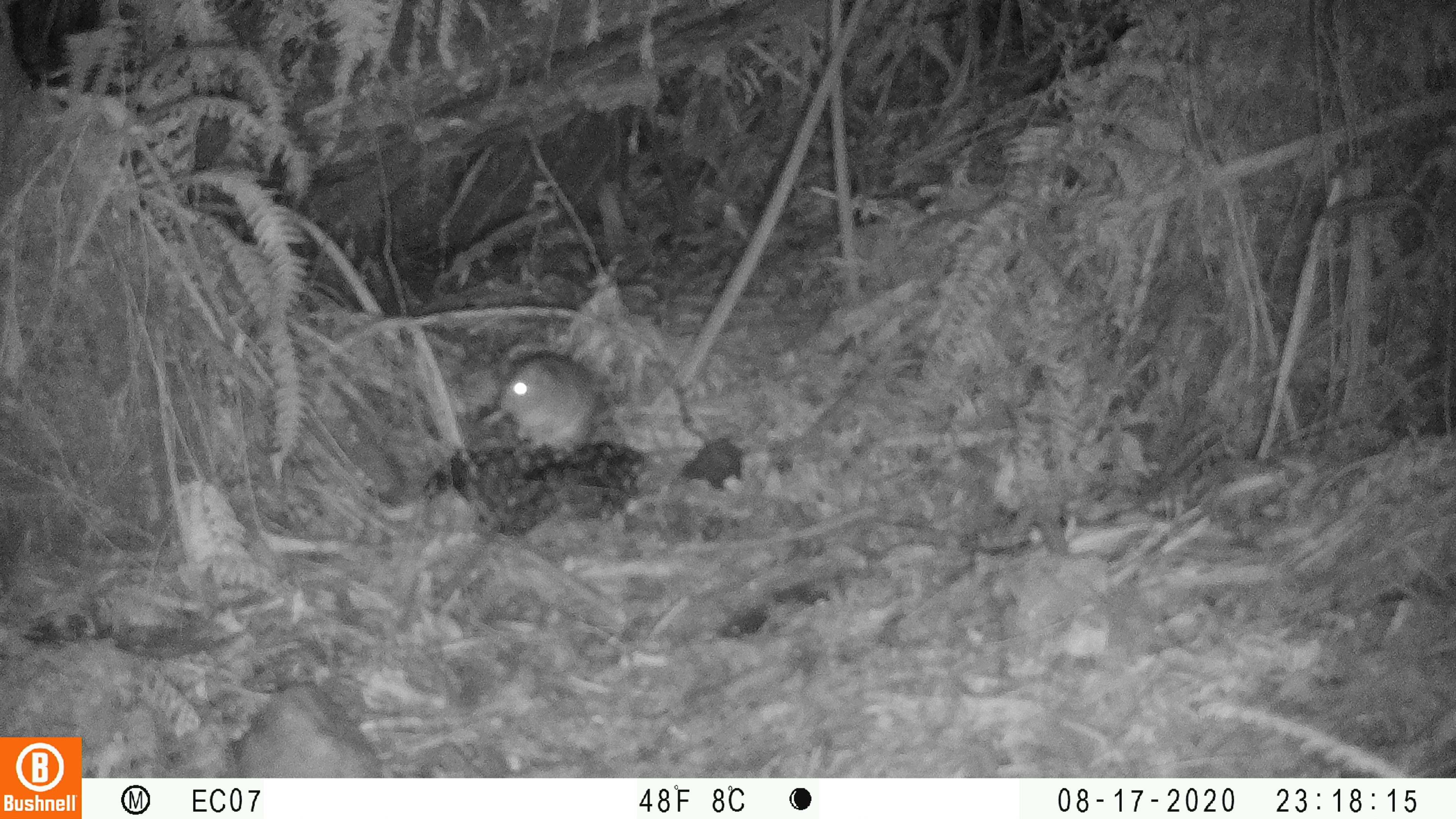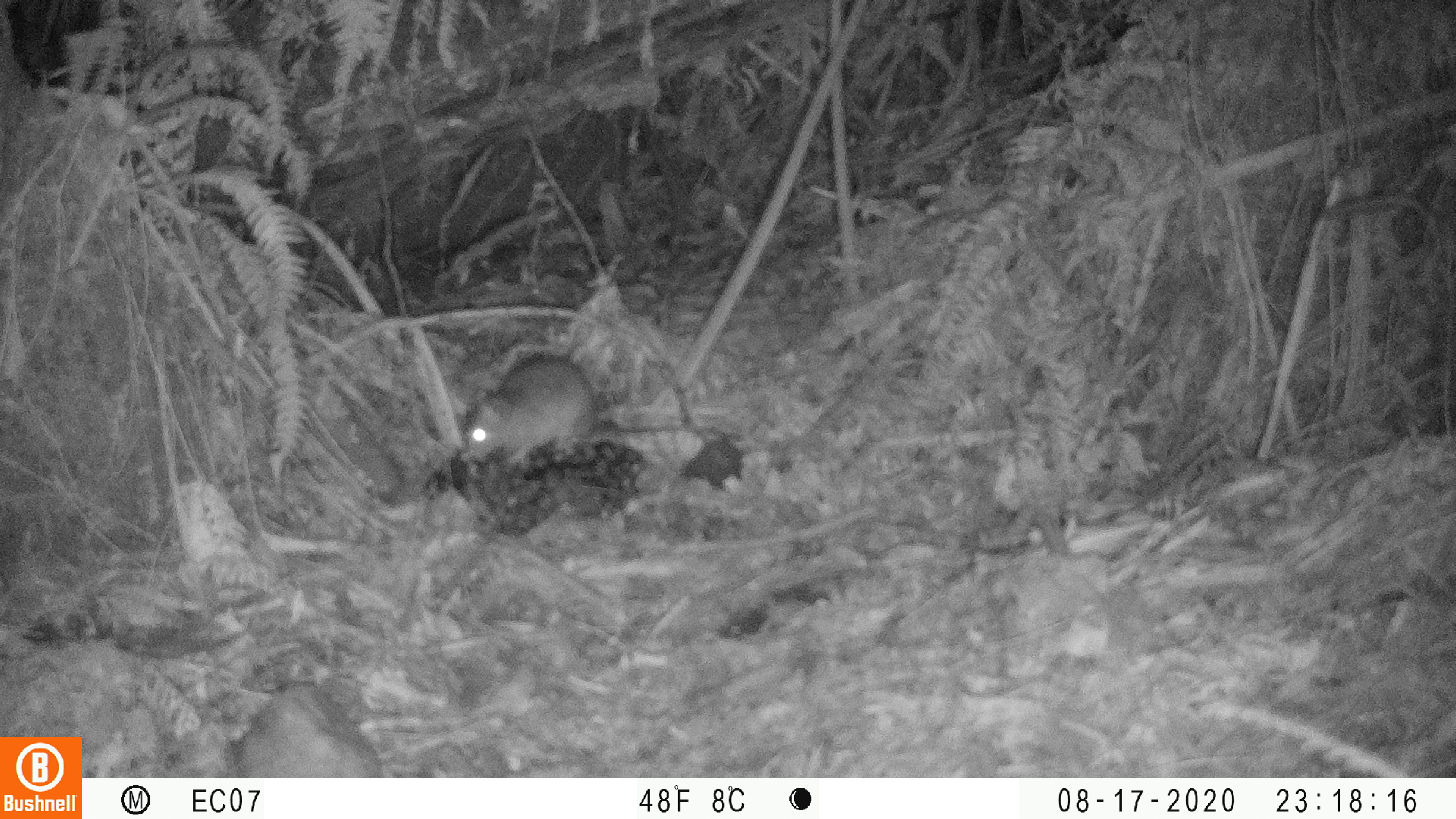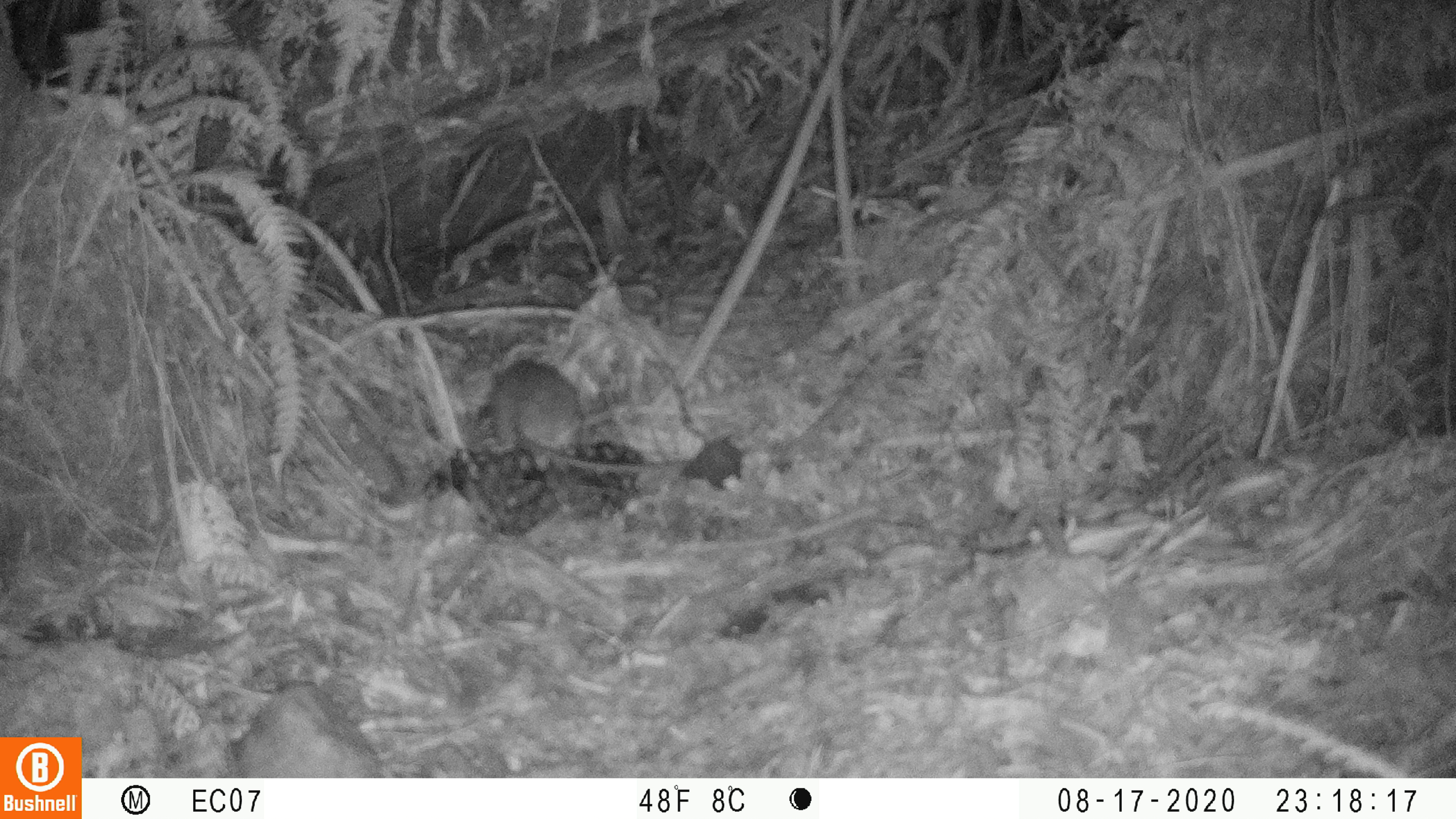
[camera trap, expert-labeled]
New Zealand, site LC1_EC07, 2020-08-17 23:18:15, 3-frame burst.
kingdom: Animalia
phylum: Chordata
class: Mammalia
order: Rodentia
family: Muridae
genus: Rattus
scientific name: Rattus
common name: rat